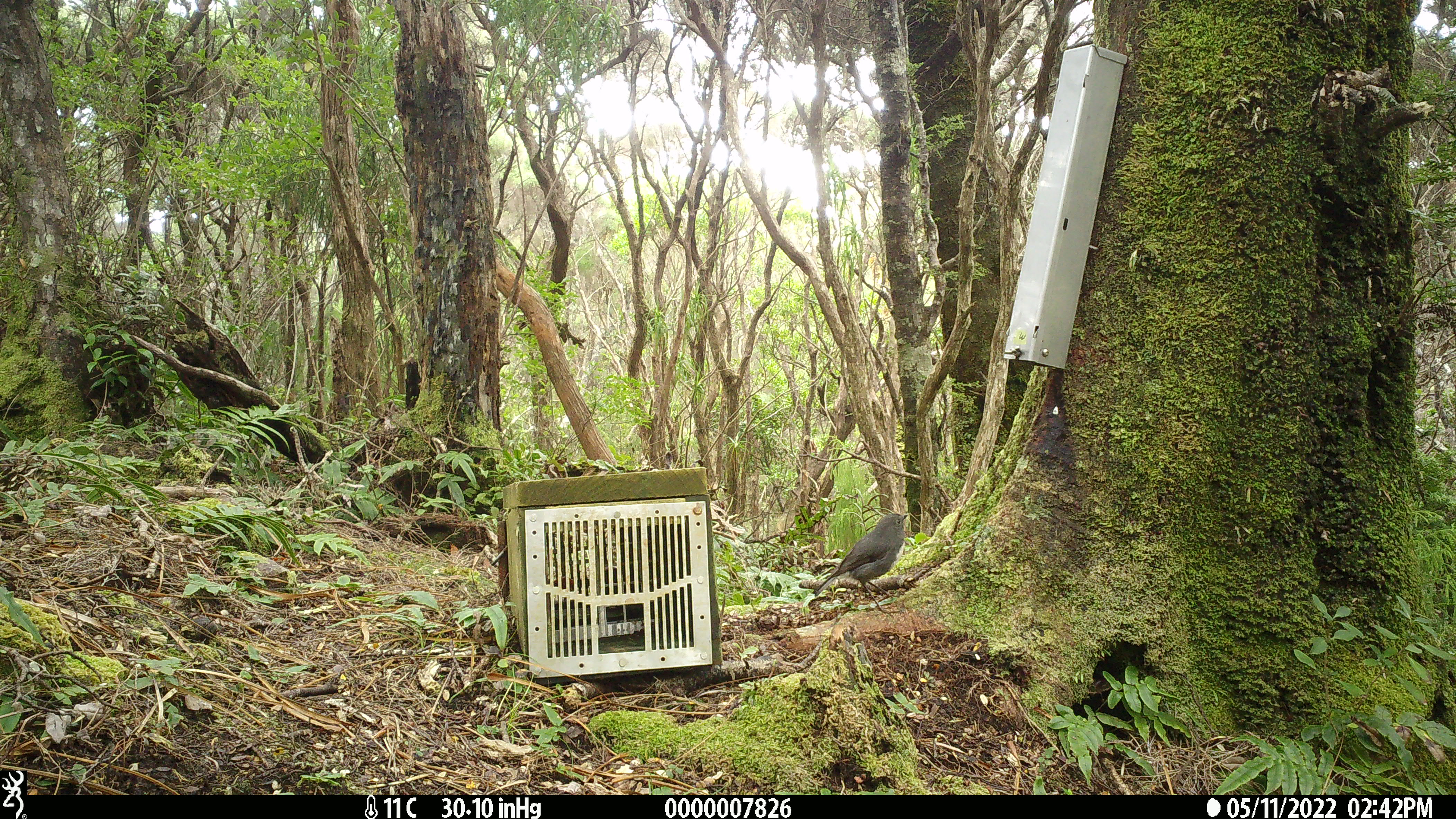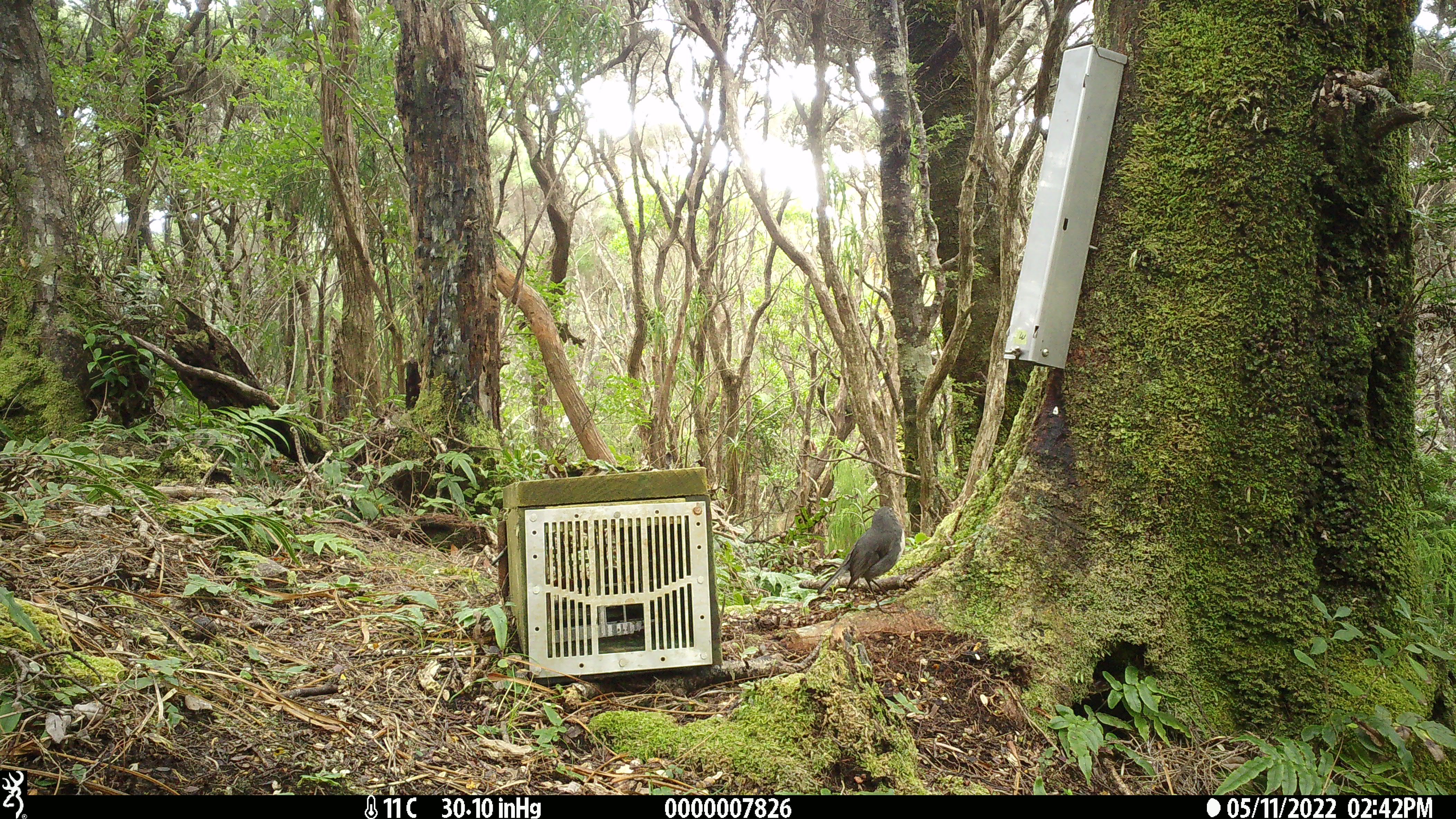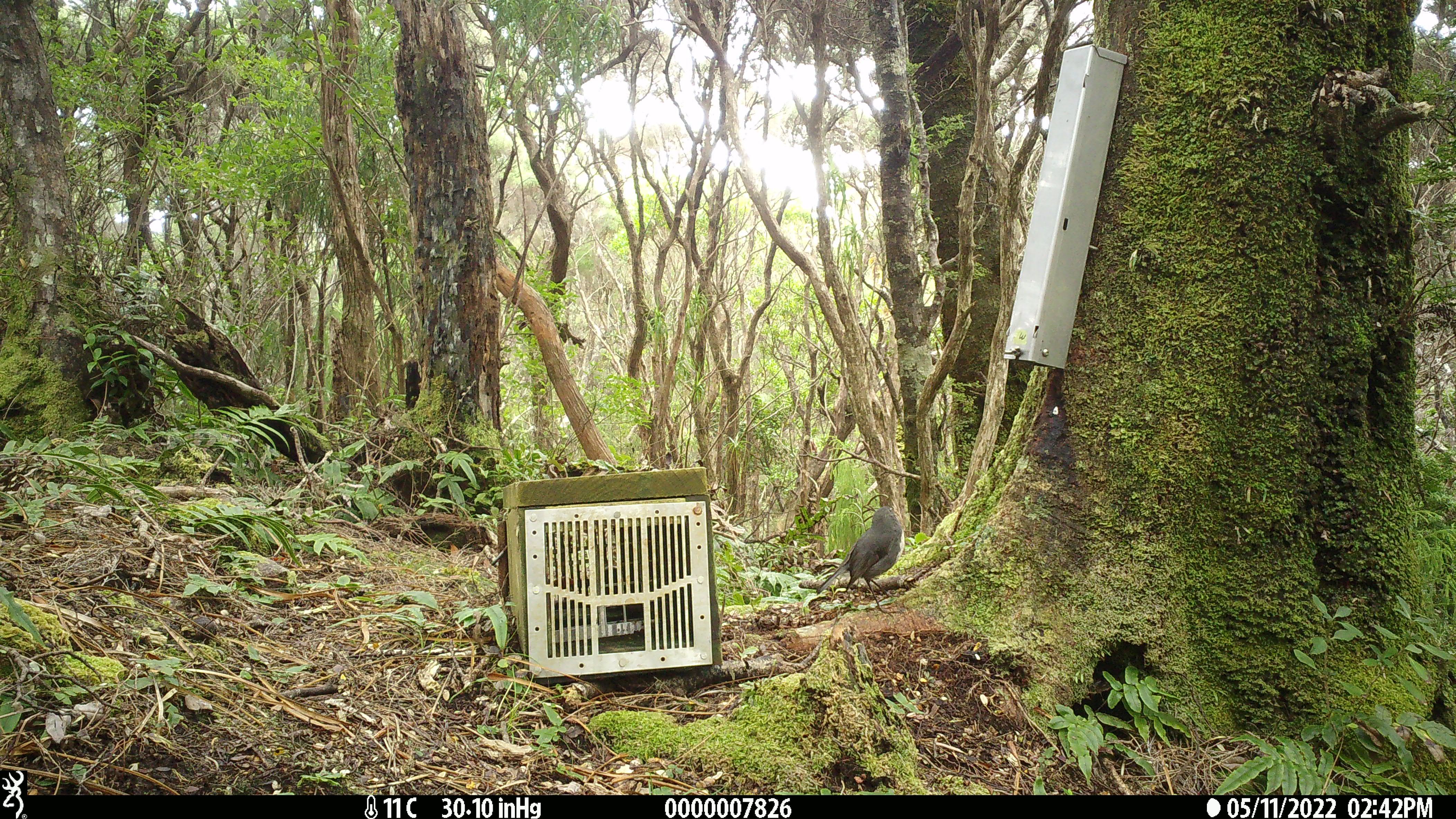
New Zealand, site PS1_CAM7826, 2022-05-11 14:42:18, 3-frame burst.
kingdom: Animalia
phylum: Chordata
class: Aves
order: Passeriformes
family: Petroicidae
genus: Petroica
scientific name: Petroica australis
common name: new zealand robin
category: robin